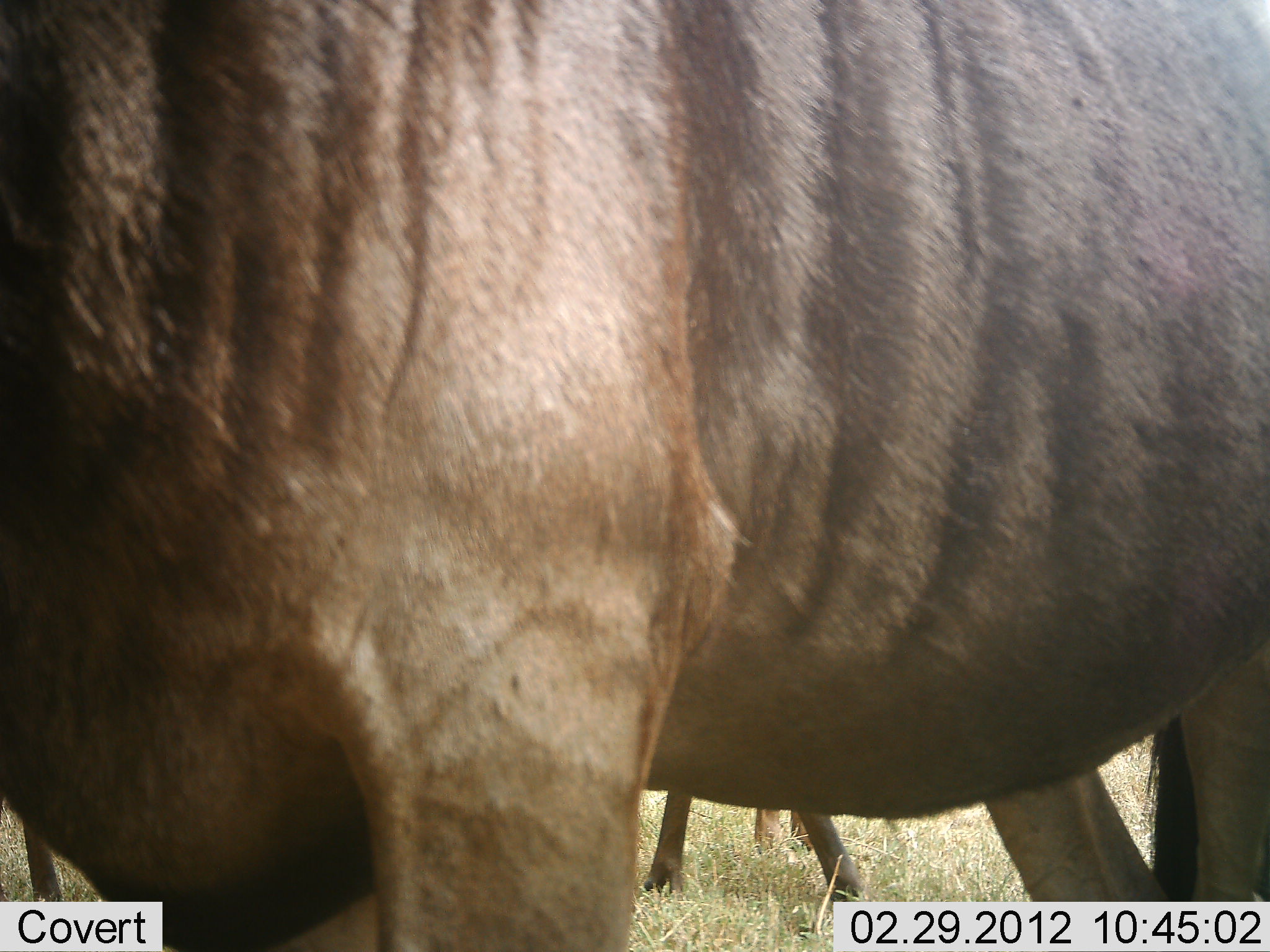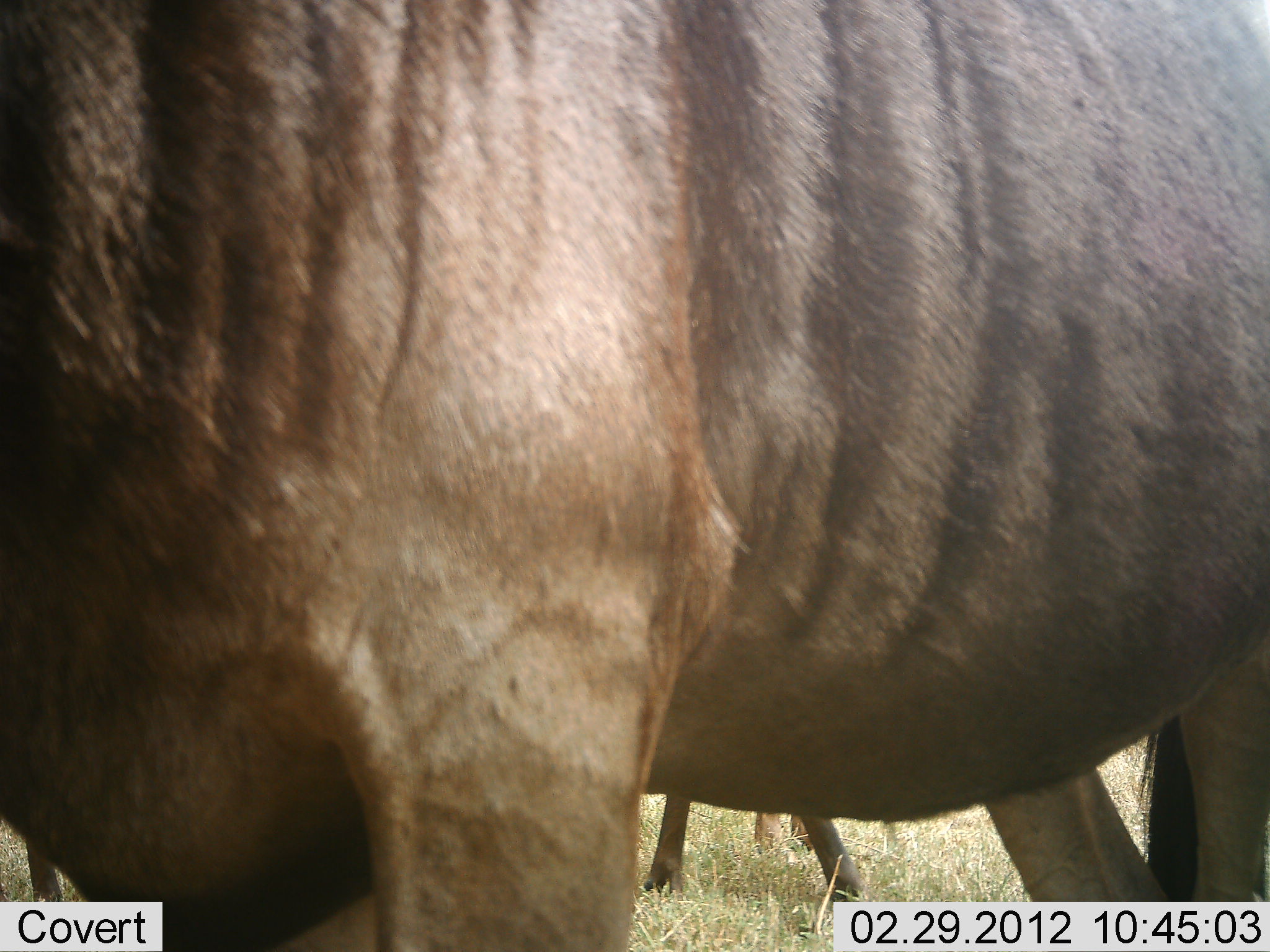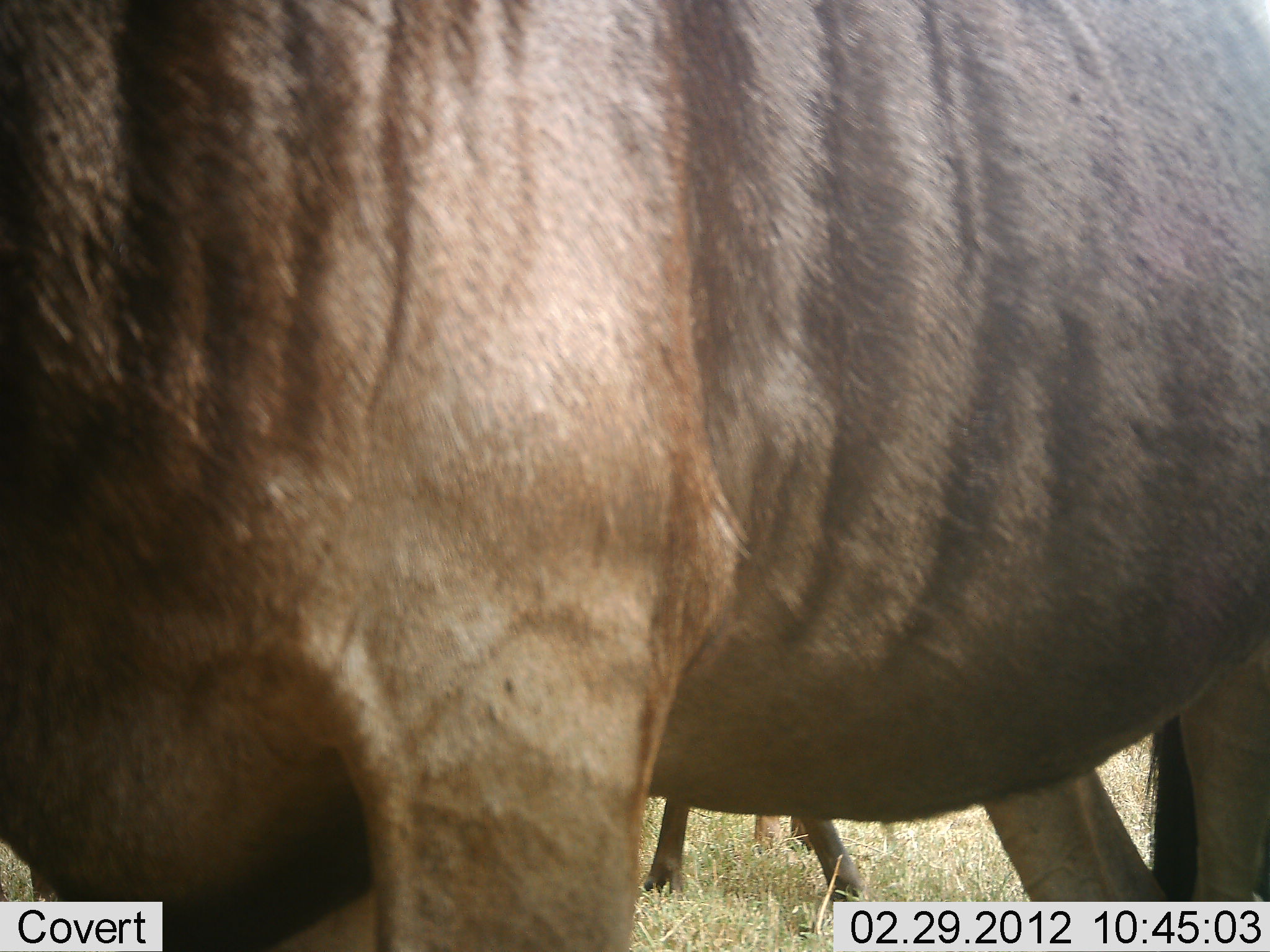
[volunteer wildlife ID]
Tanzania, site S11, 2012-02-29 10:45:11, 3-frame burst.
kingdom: Animalia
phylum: Chordata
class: Mammalia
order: Artiodactyla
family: Bovidae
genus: Connochaetes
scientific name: Connochaetes taurinus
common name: blue wildebeest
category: wildebeest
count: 2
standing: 100%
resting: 0%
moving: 0%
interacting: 0%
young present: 7%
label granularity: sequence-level